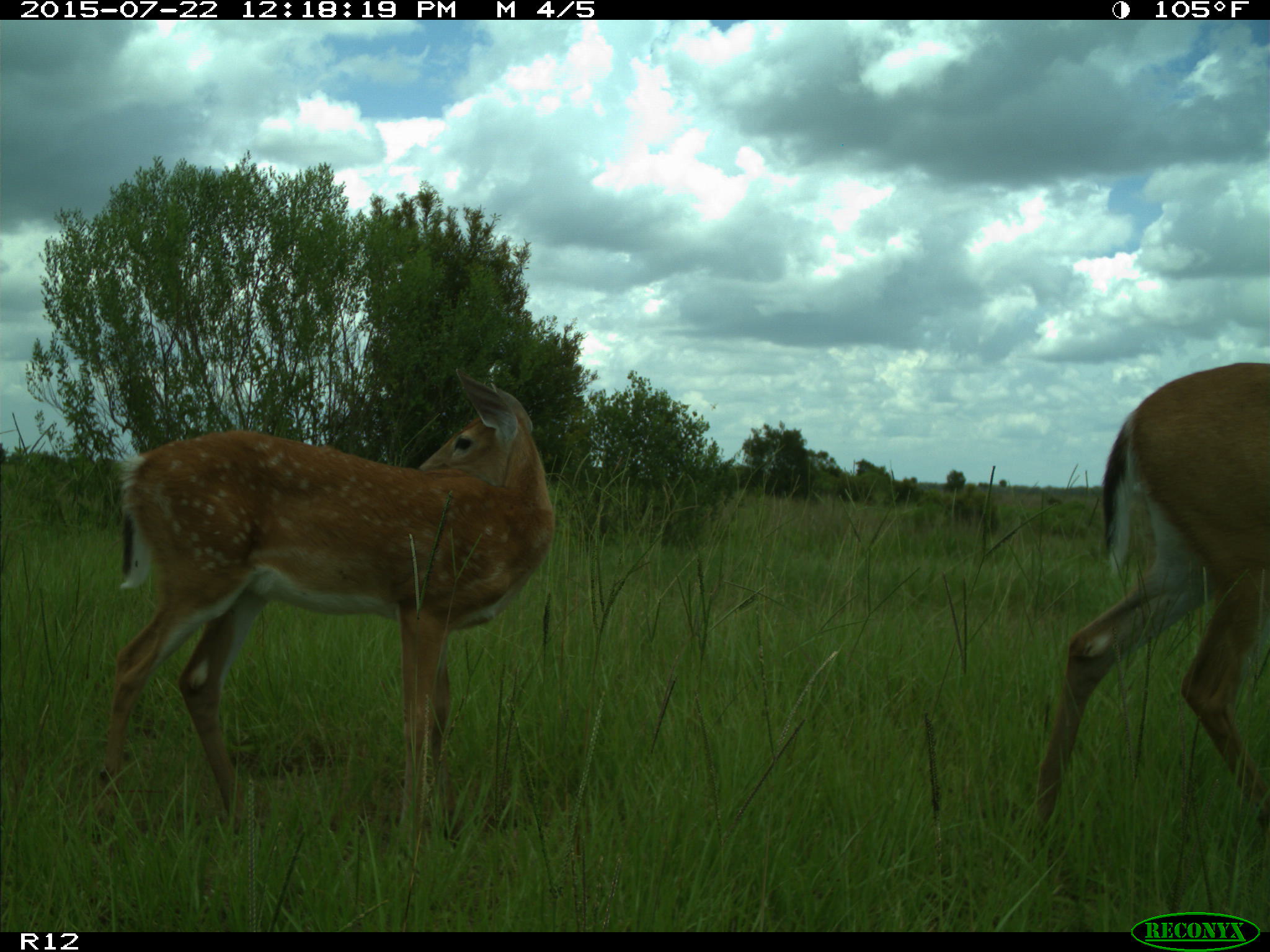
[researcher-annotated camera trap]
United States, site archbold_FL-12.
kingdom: Animalia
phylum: Chordata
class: Mammalia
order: Artiodactyla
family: Cervidae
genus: Odocoileus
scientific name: Odocoileus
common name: deer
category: unidentified deer